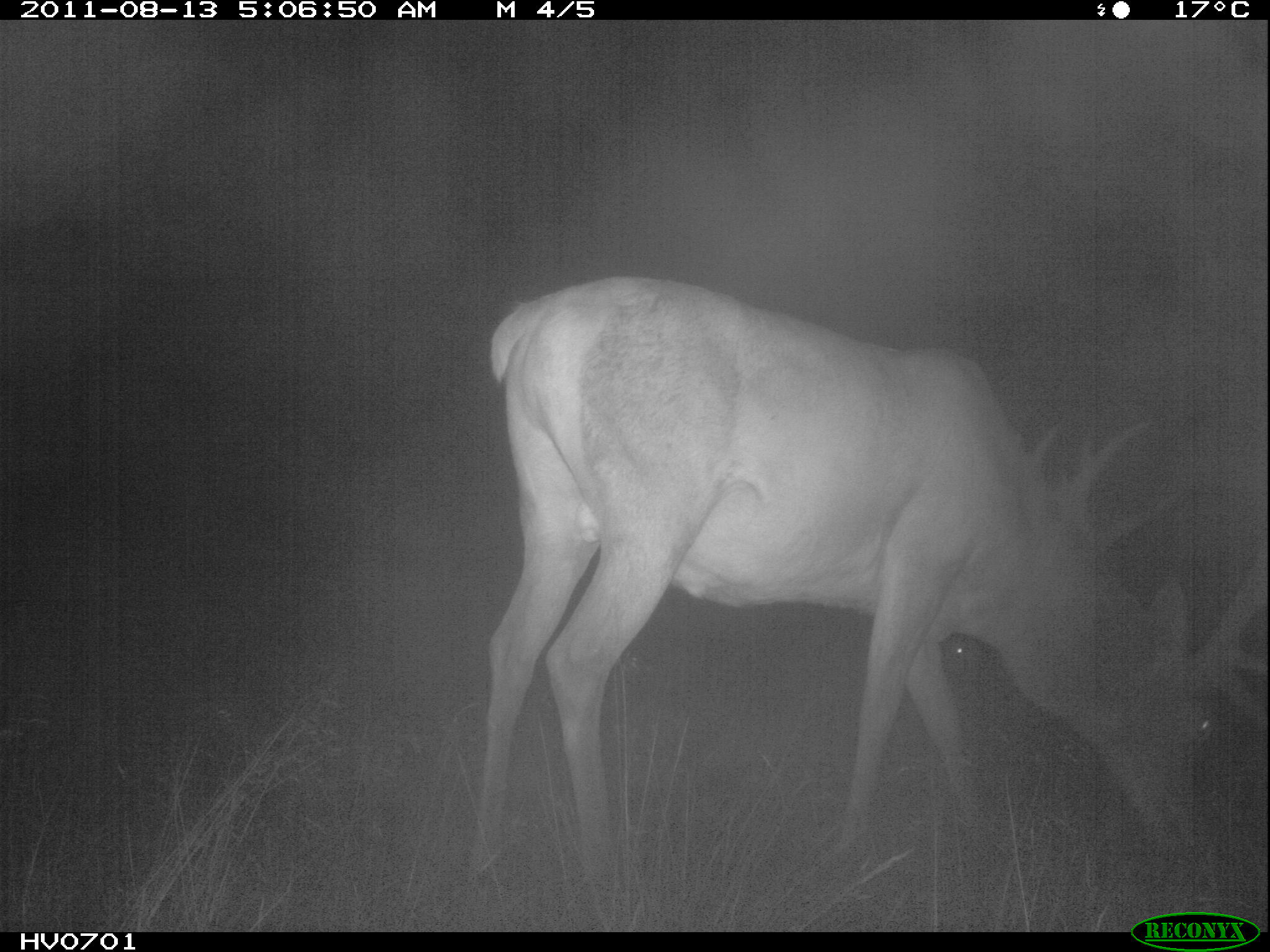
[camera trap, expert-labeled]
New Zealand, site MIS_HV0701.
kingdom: Animalia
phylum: Chordata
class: Mammalia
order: Artiodactyla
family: Cervidae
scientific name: Cervidae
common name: deer